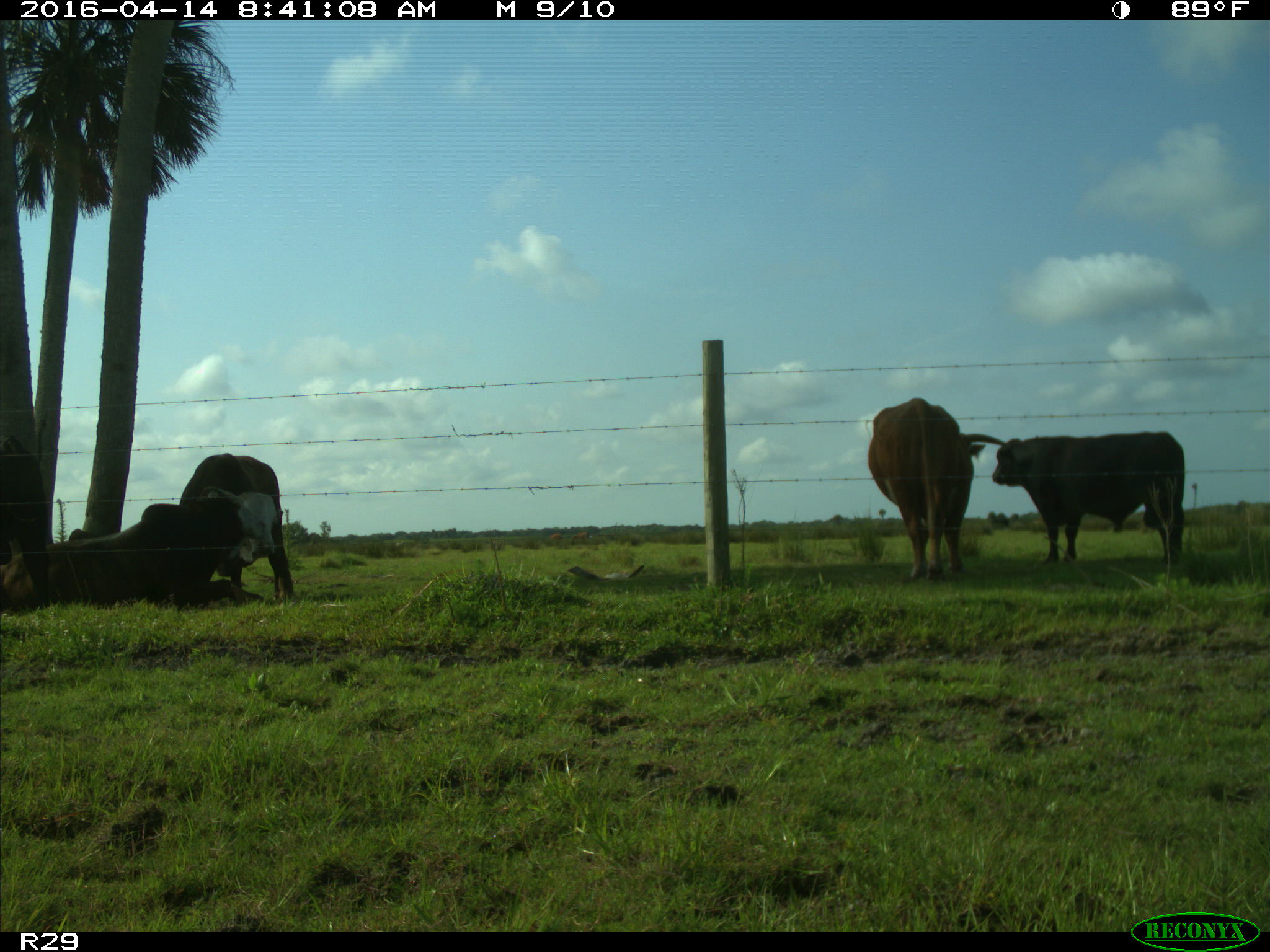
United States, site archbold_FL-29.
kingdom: Animalia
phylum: Chordata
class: Mammalia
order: Artiodactyla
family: Bovidae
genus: Bos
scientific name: Bos taurus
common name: domestic cow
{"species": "Bos taurus (domestic cow)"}